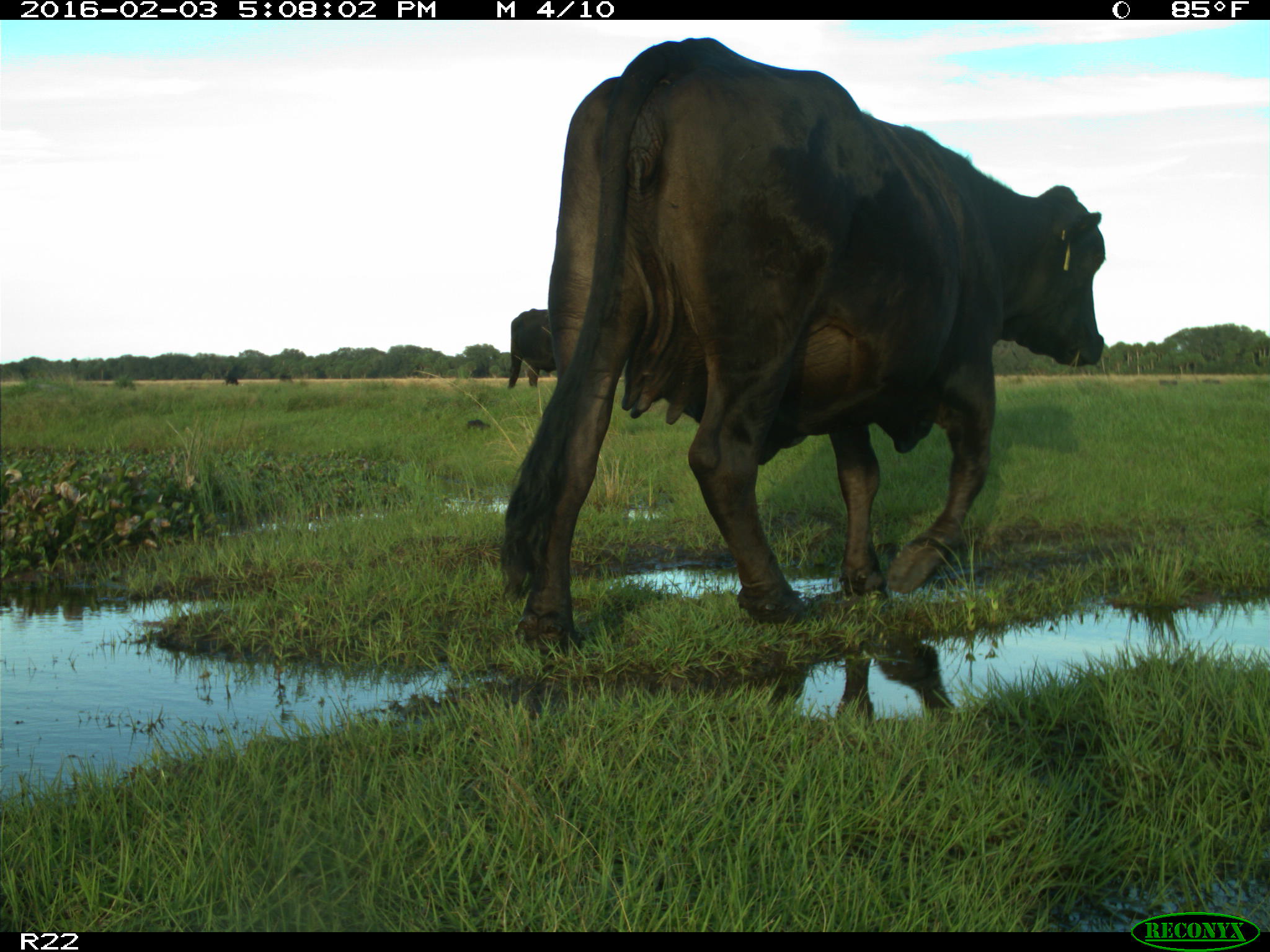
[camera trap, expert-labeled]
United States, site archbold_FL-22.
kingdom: Animalia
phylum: Chordata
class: Mammalia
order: Artiodactyla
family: Bovidae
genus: Bos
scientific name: Bos taurus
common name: domestic cow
Bos taurus (domestic cow).